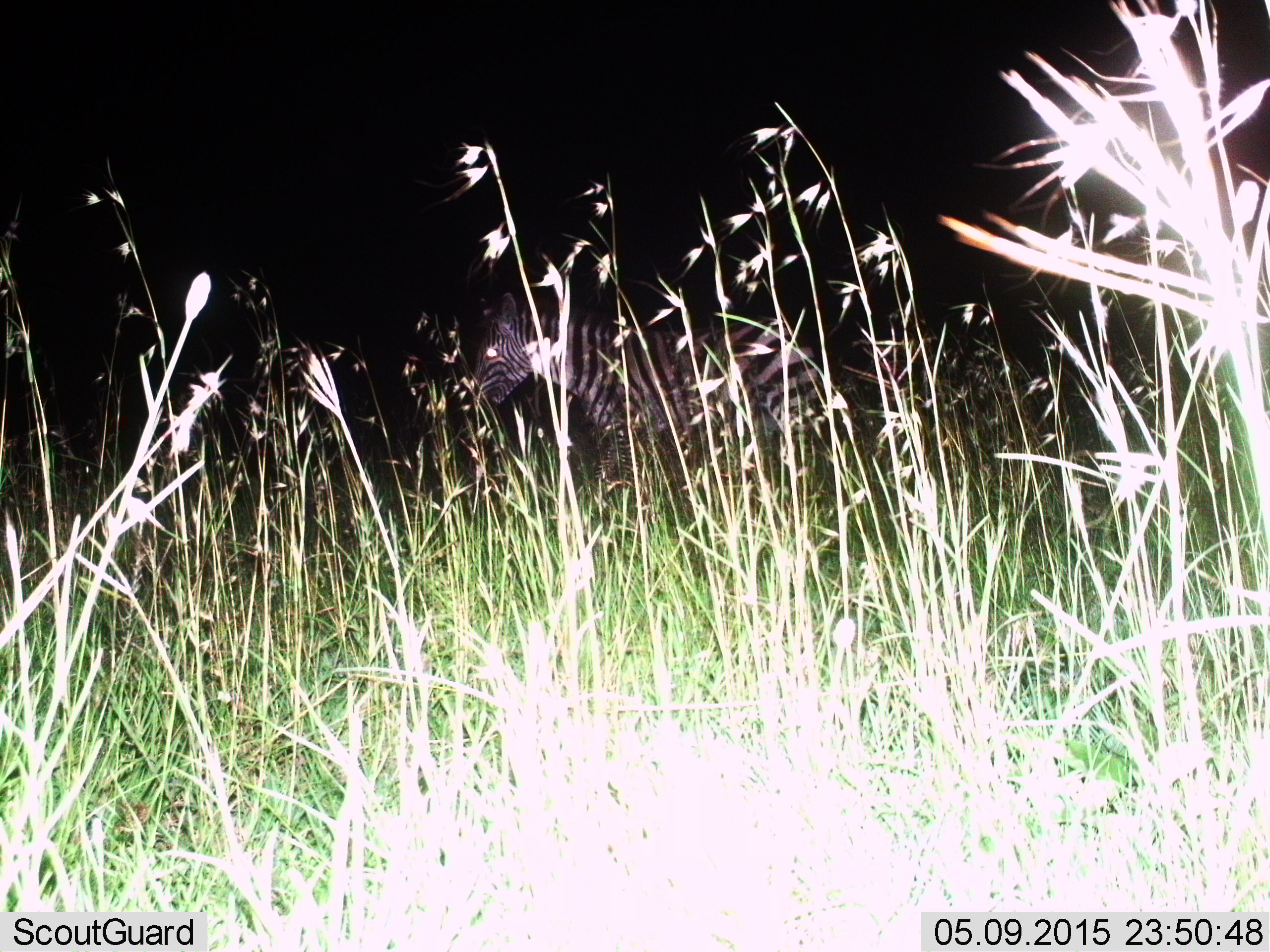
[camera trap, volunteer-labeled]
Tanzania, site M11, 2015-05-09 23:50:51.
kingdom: Animalia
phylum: Chordata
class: Mammalia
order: Perissodactyla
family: Equidae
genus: Equus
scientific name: Equus quagga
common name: plains zebra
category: zebra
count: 1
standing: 60%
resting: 0%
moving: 40%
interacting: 0%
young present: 0%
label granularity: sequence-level